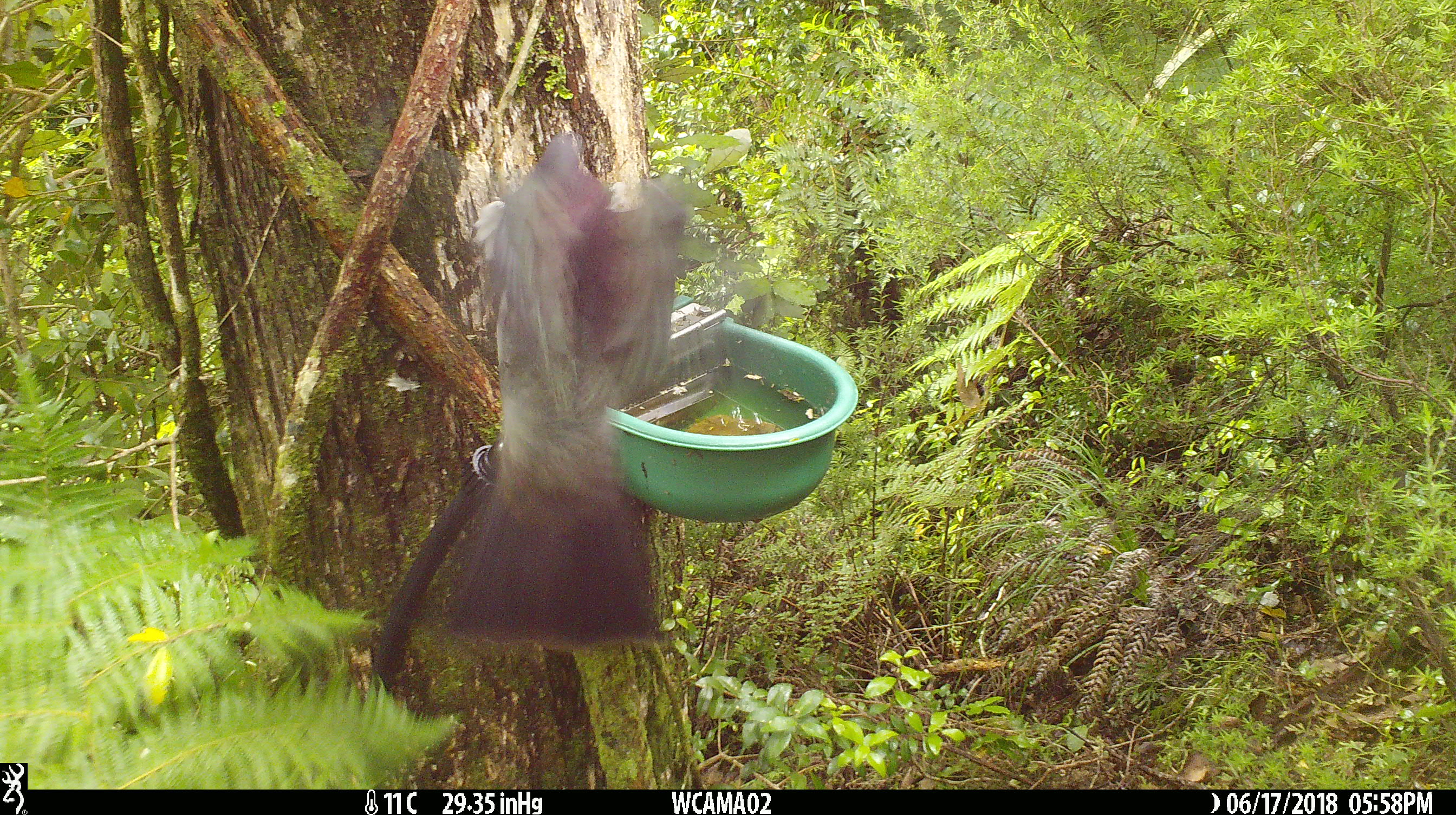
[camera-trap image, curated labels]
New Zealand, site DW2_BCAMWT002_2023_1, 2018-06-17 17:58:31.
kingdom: Animalia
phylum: Chordata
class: Aves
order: Columbiformes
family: Columbidae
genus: Hemiphaga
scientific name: Hemiphaga novaeseelandiae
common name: new zealand pigeon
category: kereru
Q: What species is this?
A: Kereru (new zealand pigeon) (Hemiphaga novaeseelandiae).